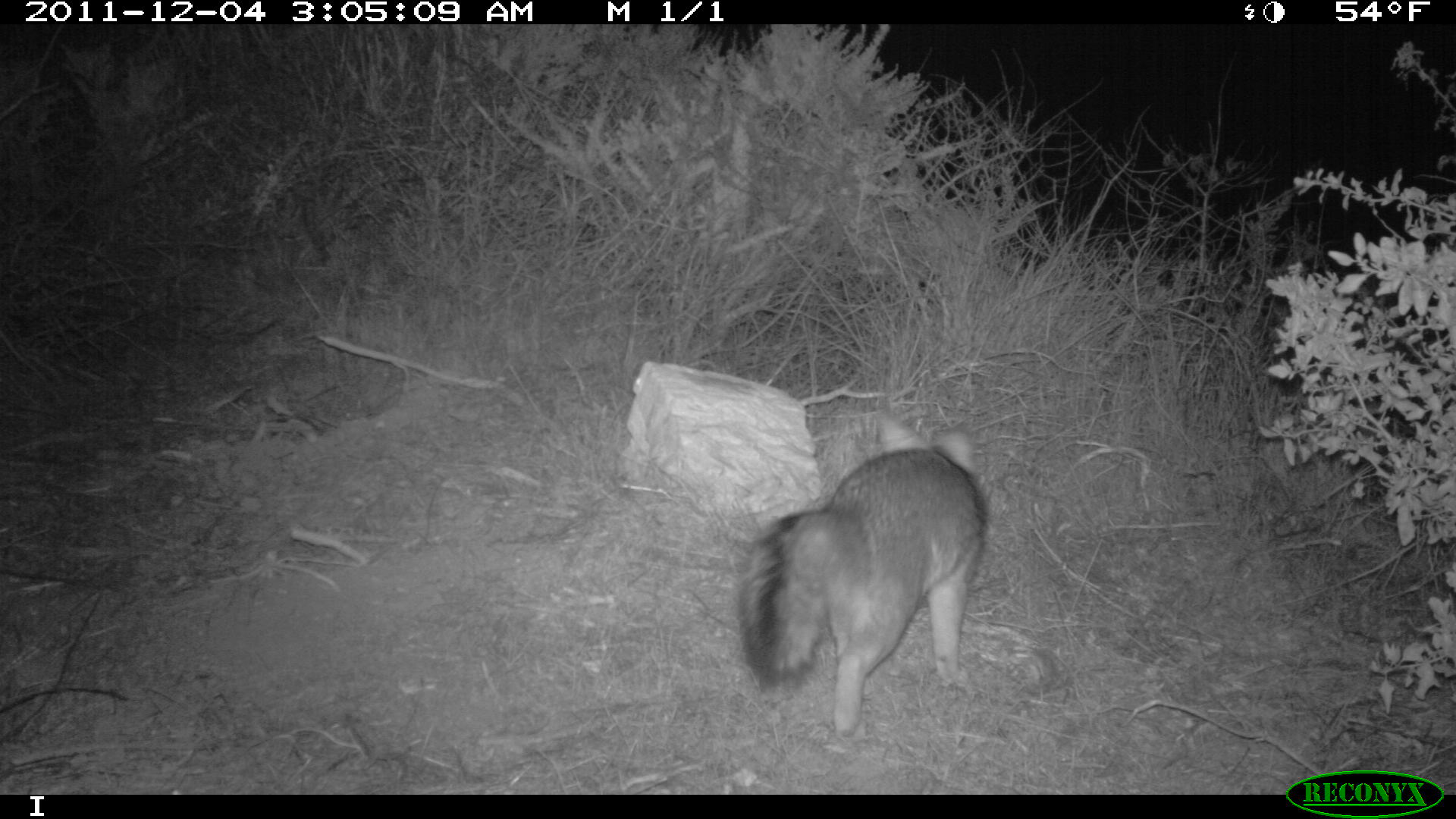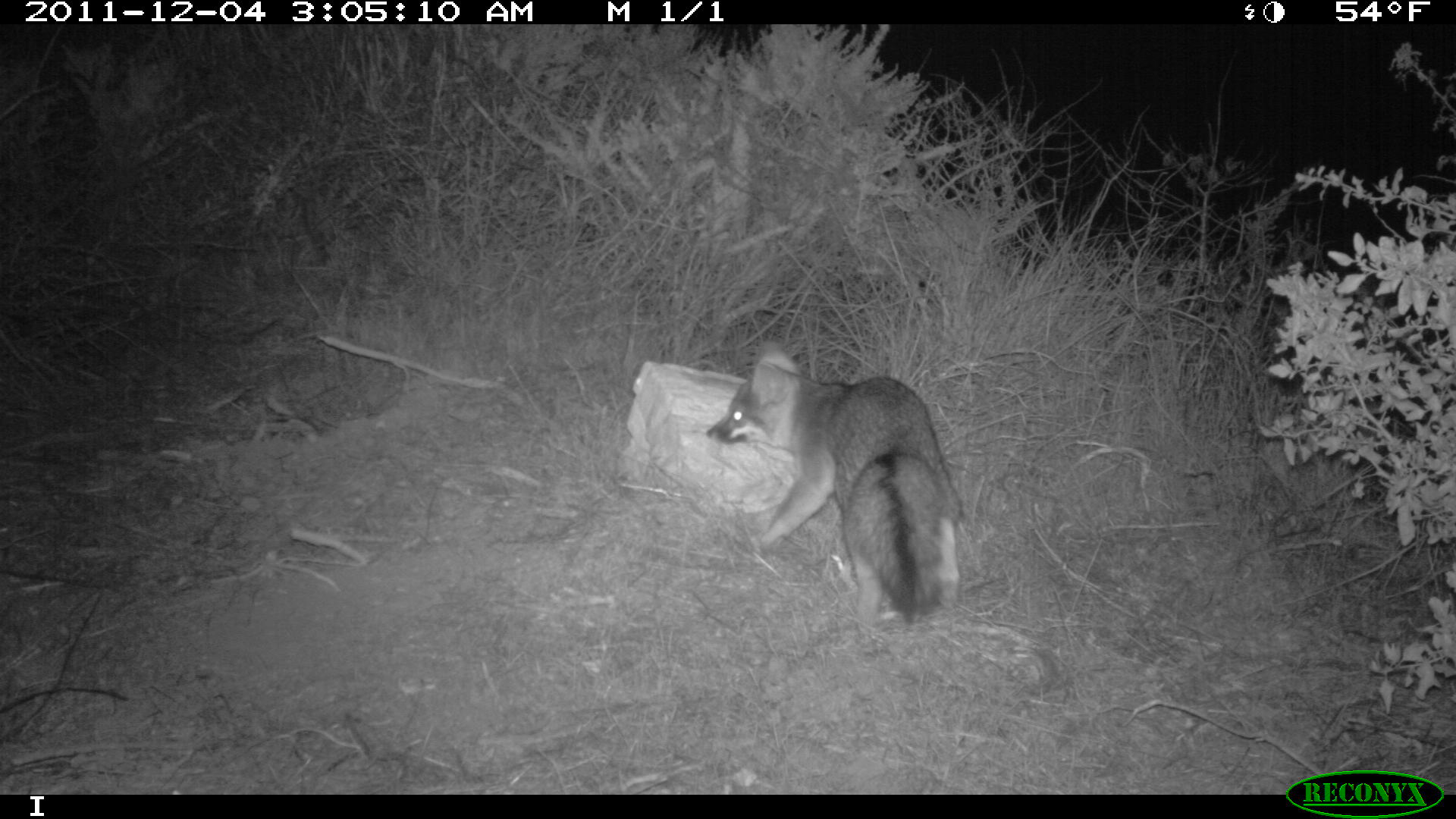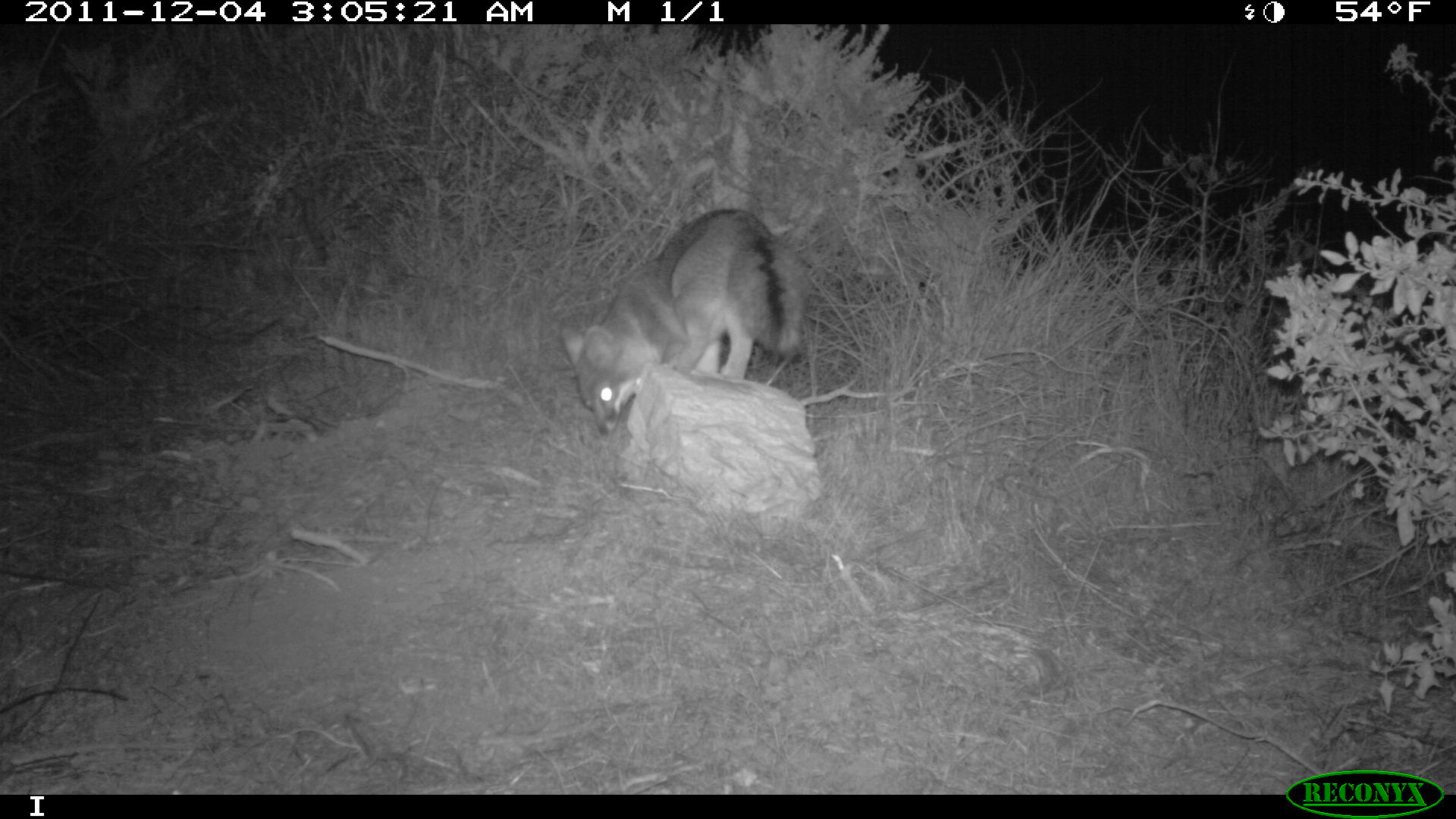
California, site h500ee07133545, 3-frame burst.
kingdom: Animalia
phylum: Chordata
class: Mammalia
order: Carnivora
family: Canidae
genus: Urocyon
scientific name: Urocyon littoralis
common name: island fox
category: fox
Fox (island fox) (Urocyon littoralis).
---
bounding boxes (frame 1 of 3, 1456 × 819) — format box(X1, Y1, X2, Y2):
fox: box(733, 418, 992, 743)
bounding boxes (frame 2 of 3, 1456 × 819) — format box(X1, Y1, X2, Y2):
fox: box(706, 338, 984, 625)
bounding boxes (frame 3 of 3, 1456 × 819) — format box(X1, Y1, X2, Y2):
fox: box(560, 209, 808, 435)